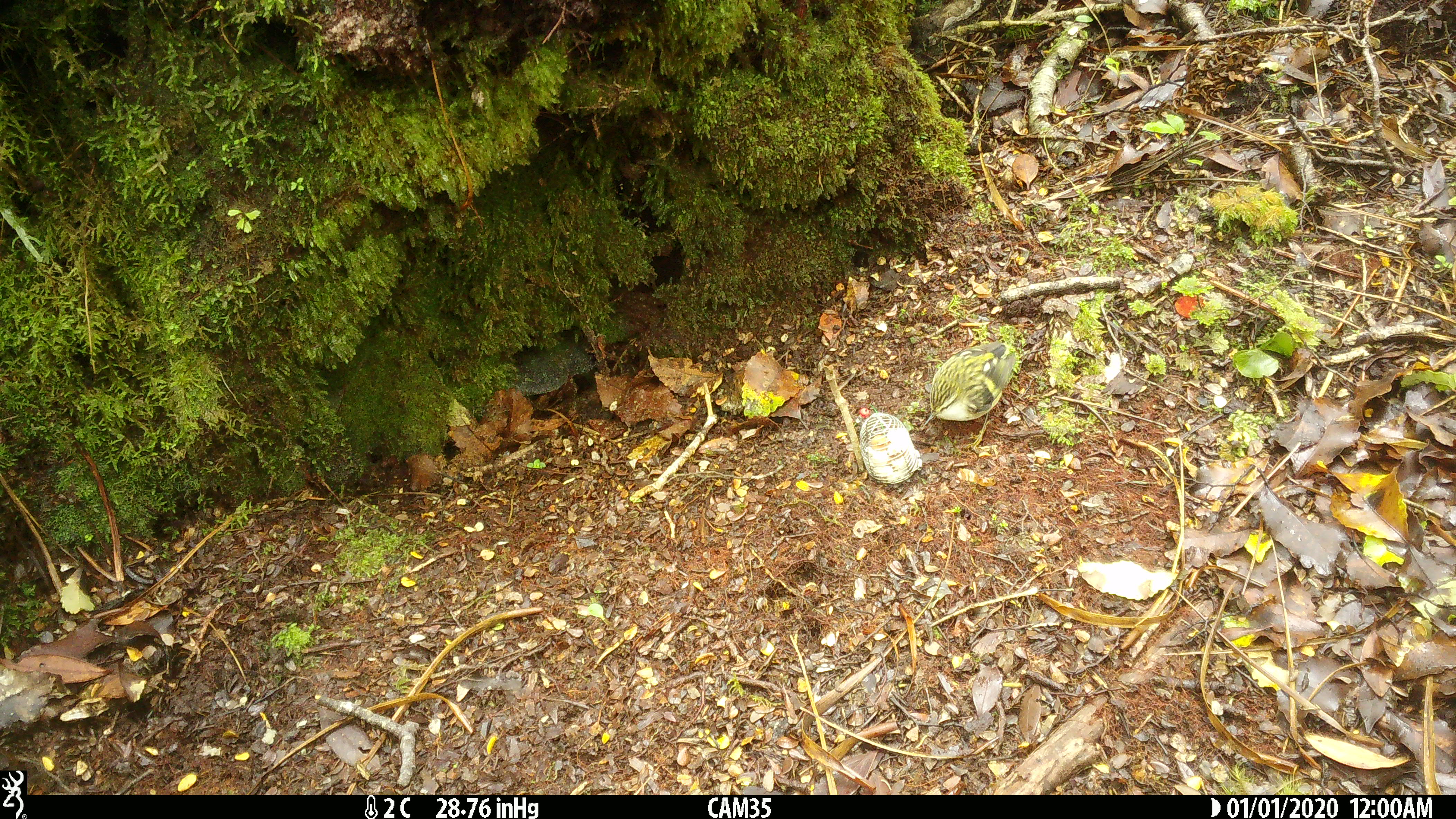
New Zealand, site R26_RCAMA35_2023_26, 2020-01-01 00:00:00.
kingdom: Animalia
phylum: Chordata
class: Aves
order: Passeriformes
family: Acanthisittidae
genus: Acanthisitta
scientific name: Acanthisitta chloris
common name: rifleman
Rifleman (Acanthisitta chloris).